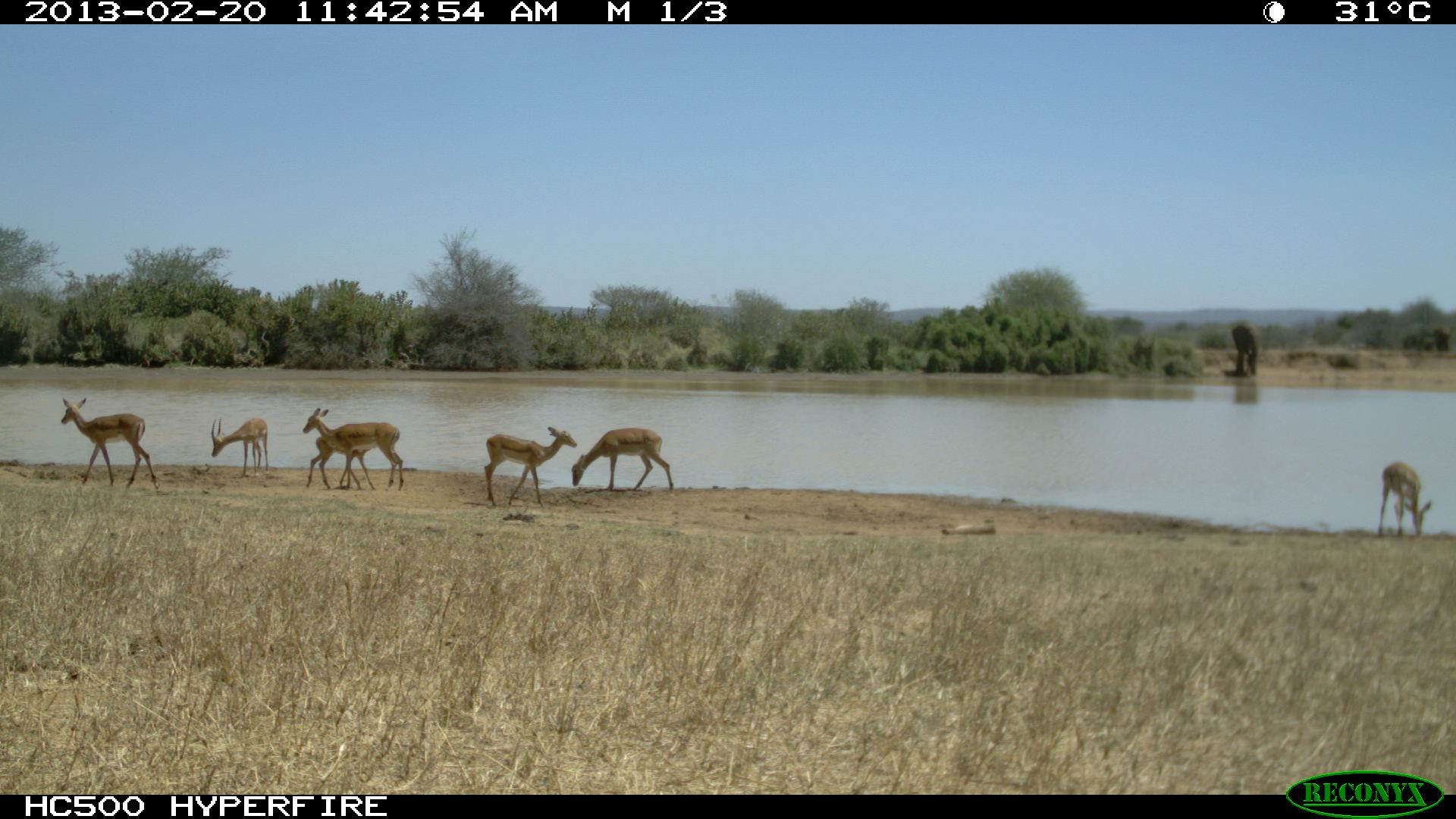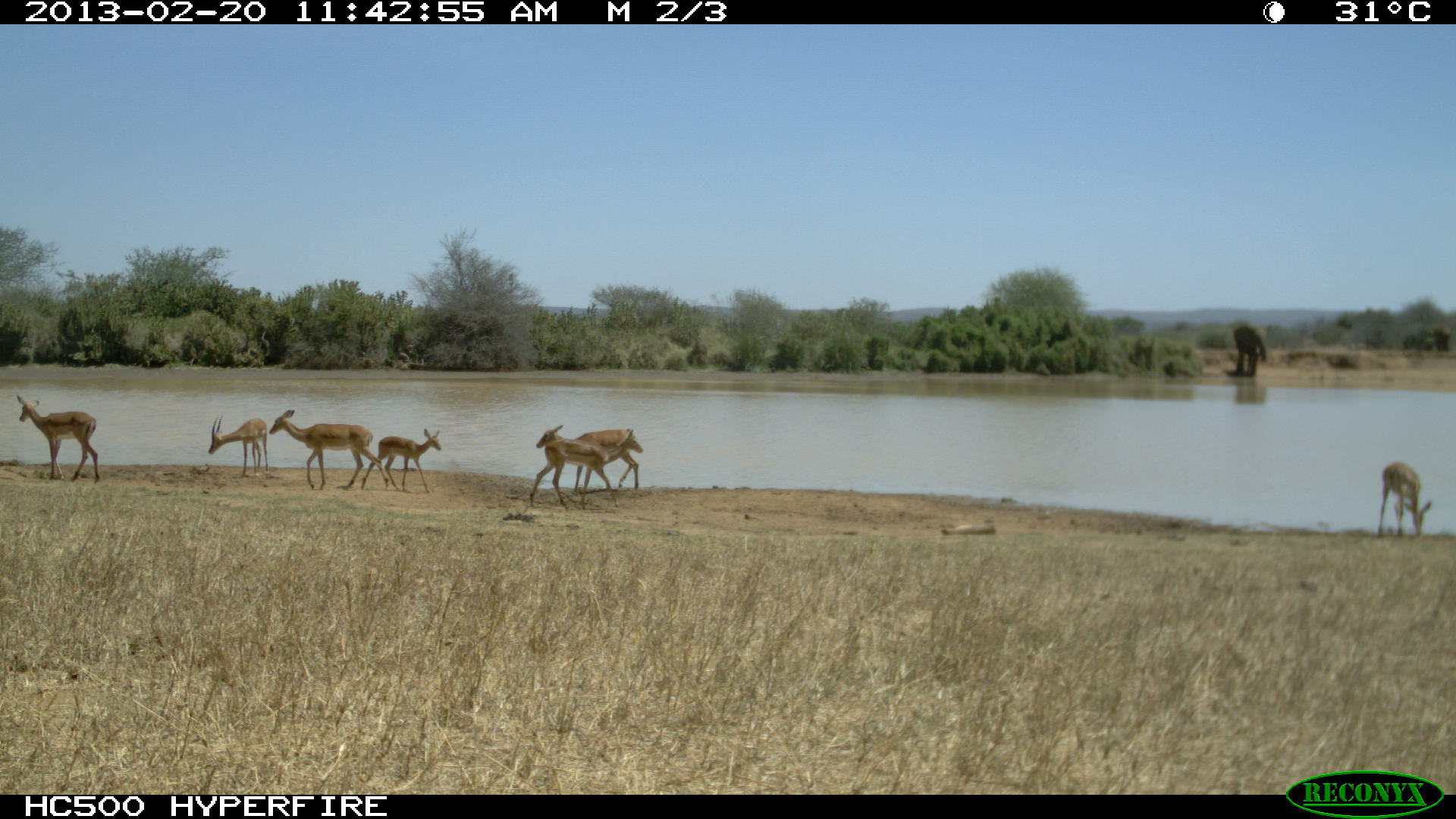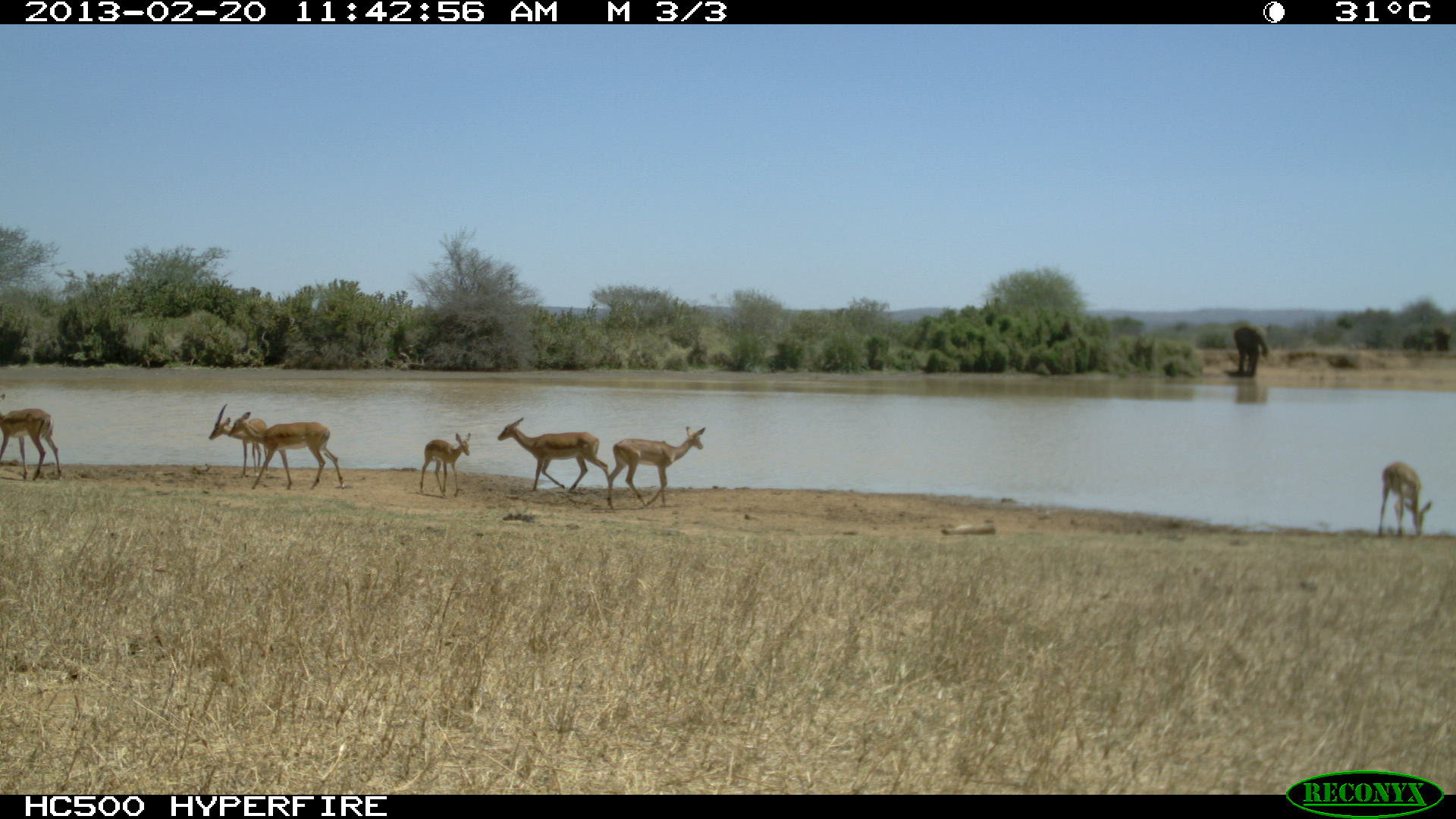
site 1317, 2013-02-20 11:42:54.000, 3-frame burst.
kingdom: Animalia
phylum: Chordata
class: Mammalia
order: Artiodactyla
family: Bovidae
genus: Aepyceros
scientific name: Aepyceros melampus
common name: impala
Aepyceros melampus (impala), count 11.